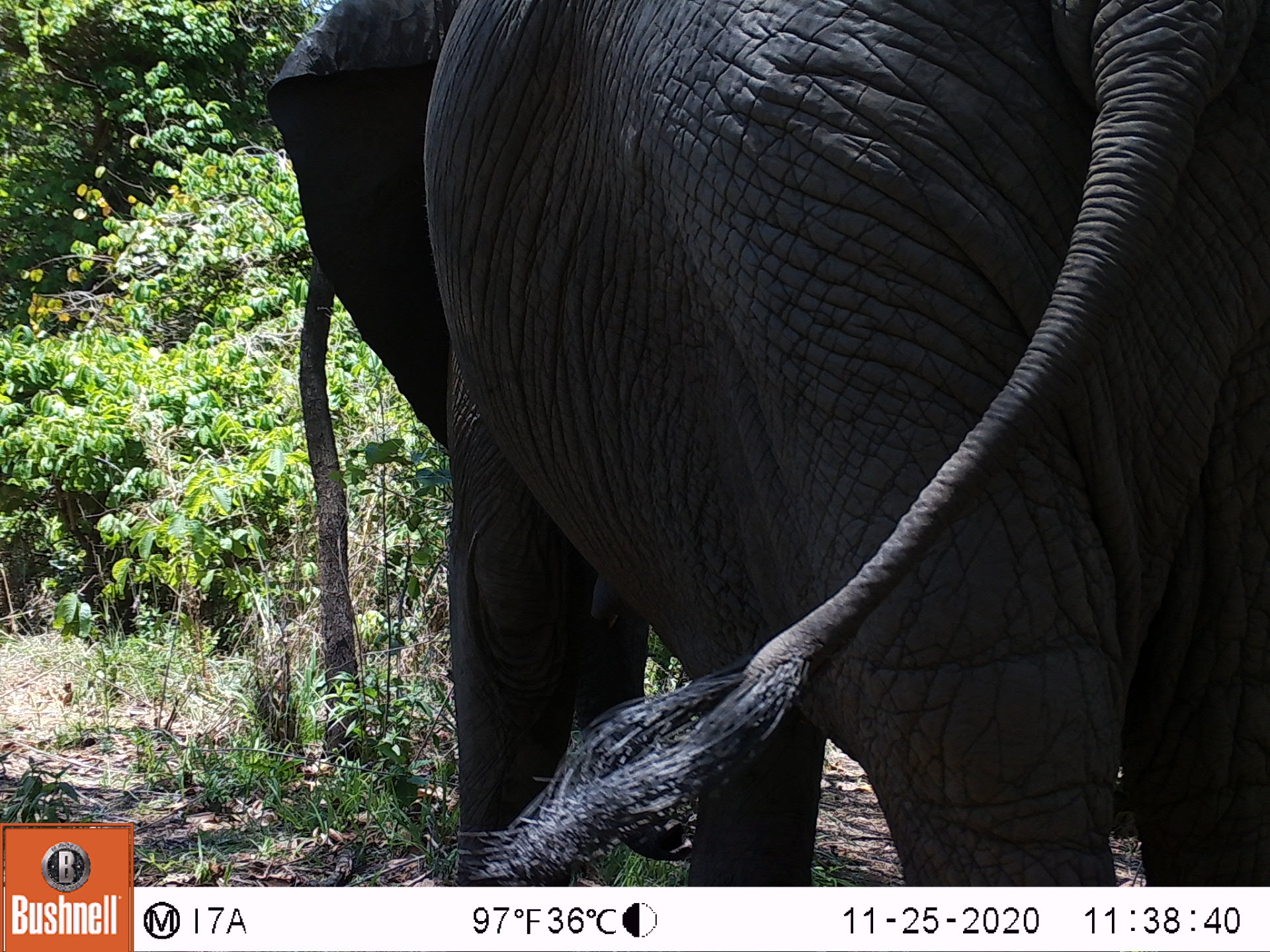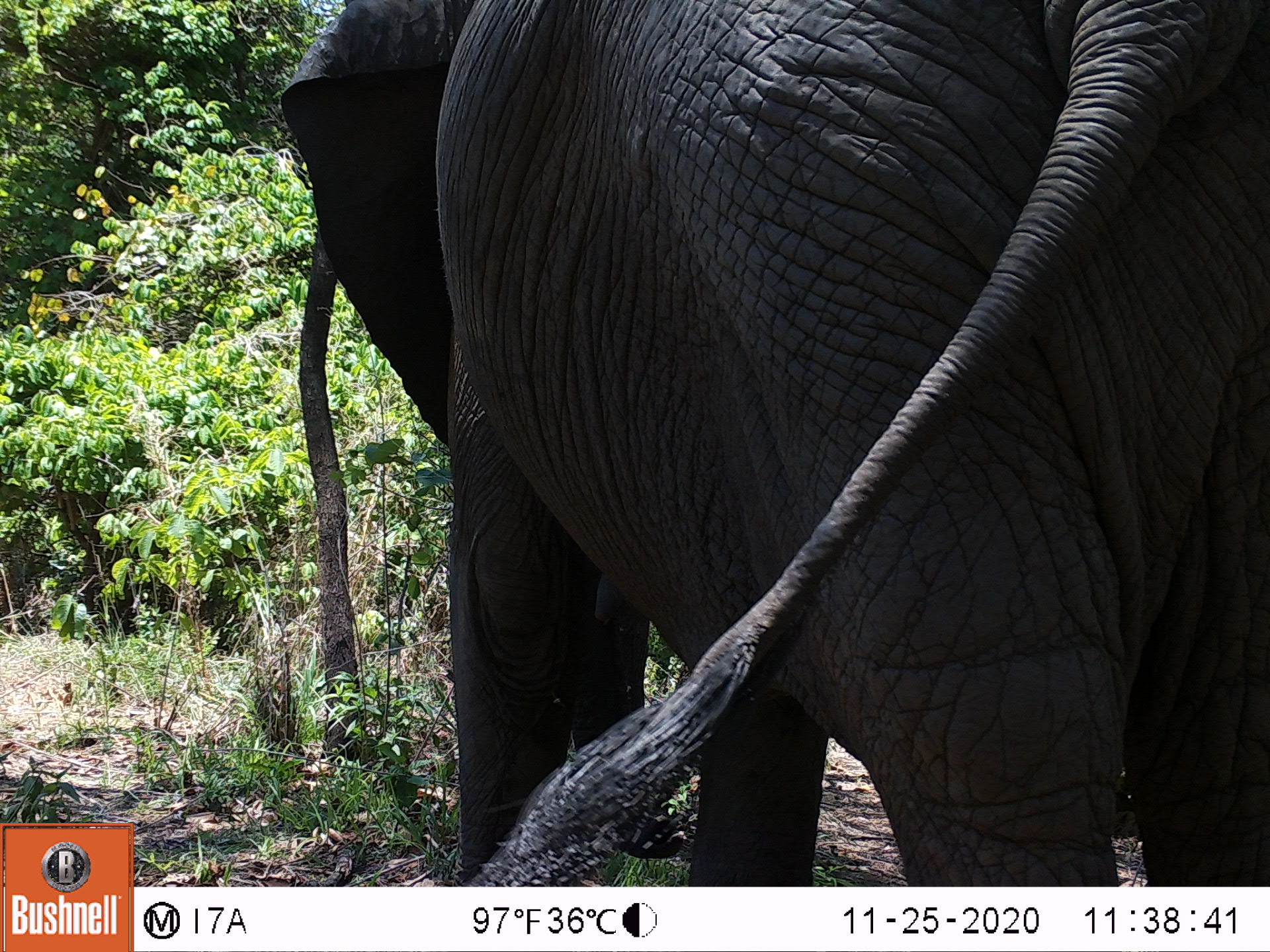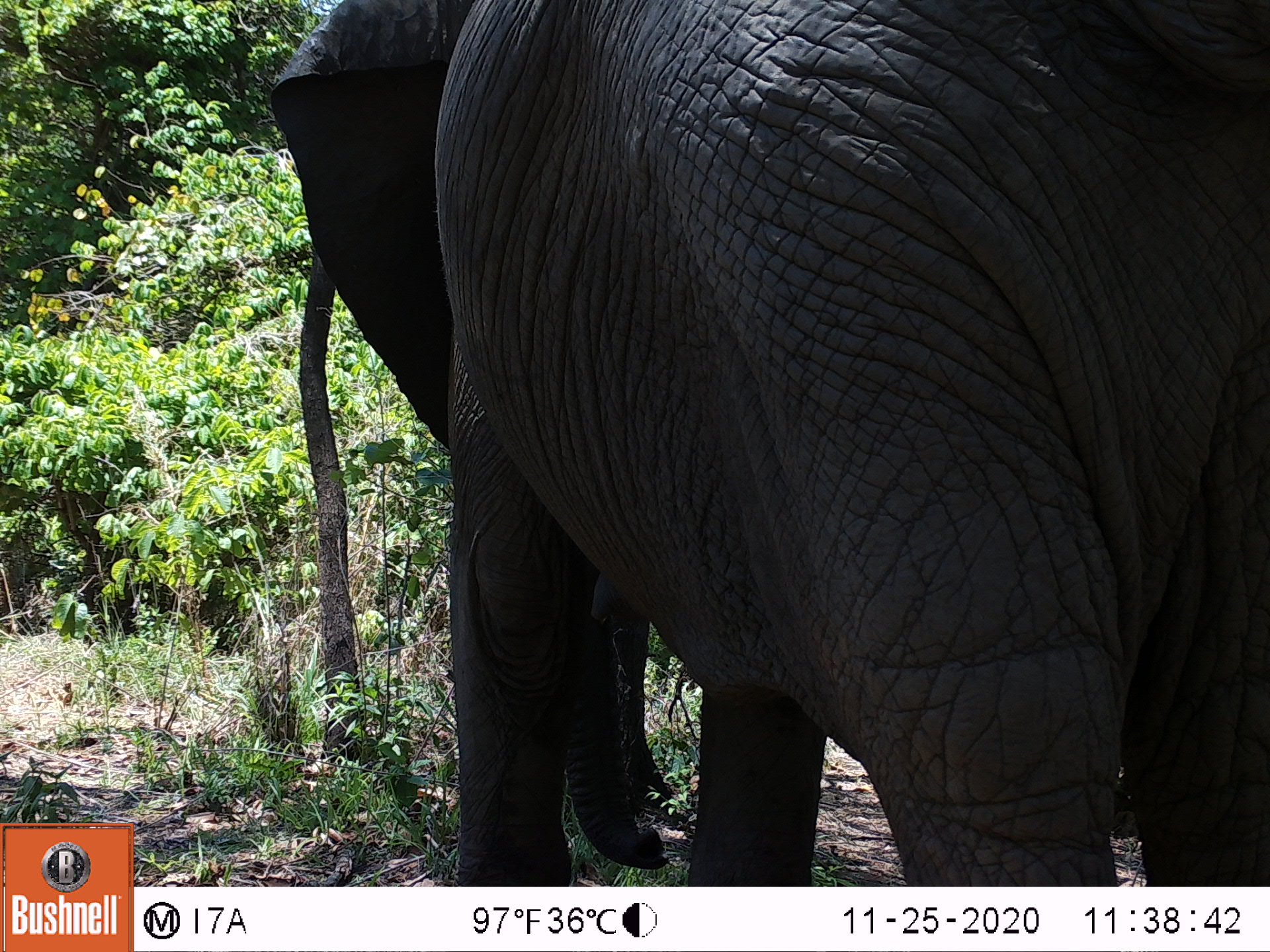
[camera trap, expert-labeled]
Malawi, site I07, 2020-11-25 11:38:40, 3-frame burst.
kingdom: Animalia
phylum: Chordata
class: Mammalia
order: Proboscidea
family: Elephantidae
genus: Loxodonta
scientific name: Loxodonta africana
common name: african savanna elephant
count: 1